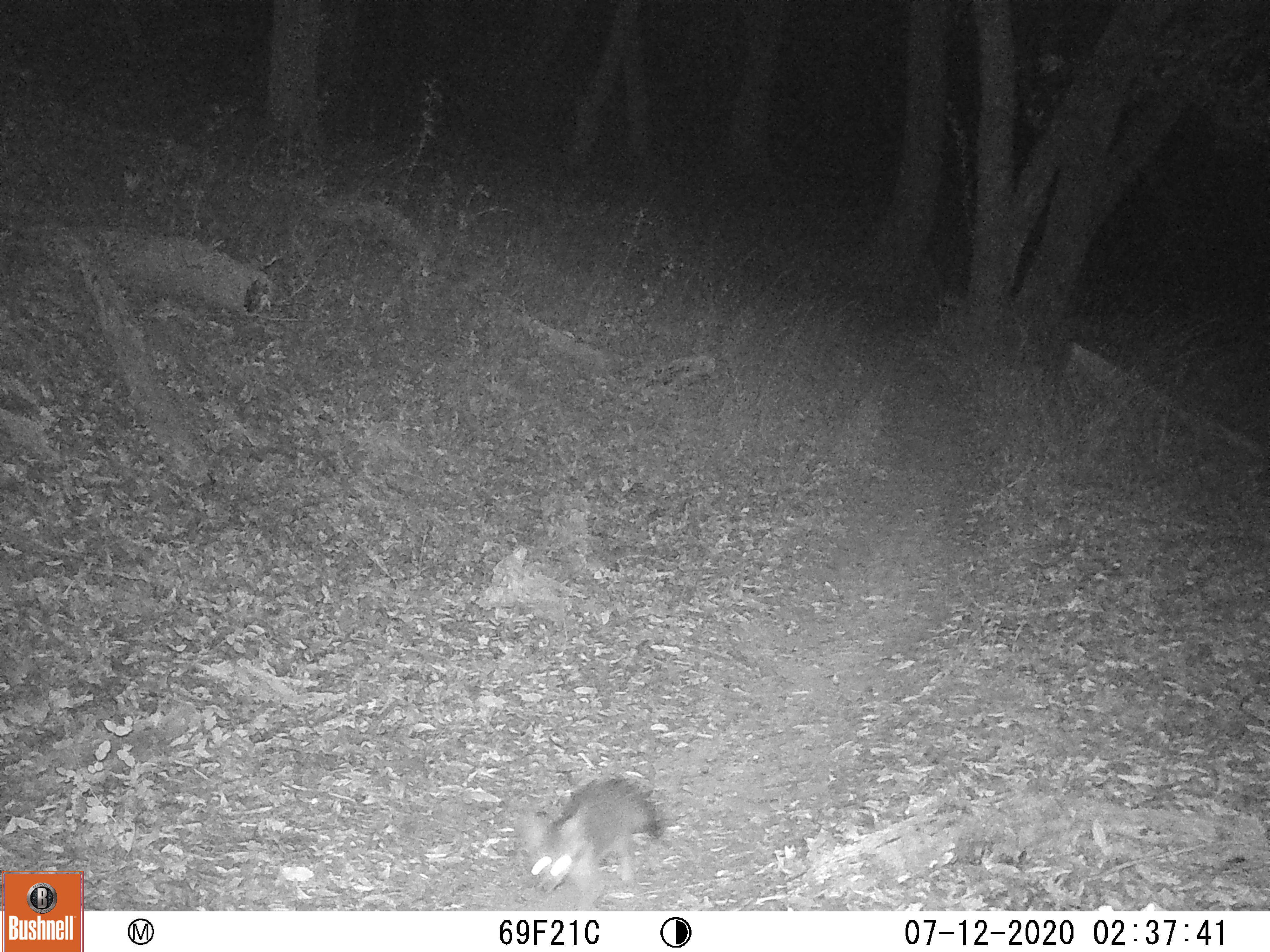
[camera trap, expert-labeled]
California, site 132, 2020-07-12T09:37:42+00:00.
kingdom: Animalia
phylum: Chordata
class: Mammalia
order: Carnivora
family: Canidae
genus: Urocyon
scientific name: Urocyon cinereoargenteus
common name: gray fox